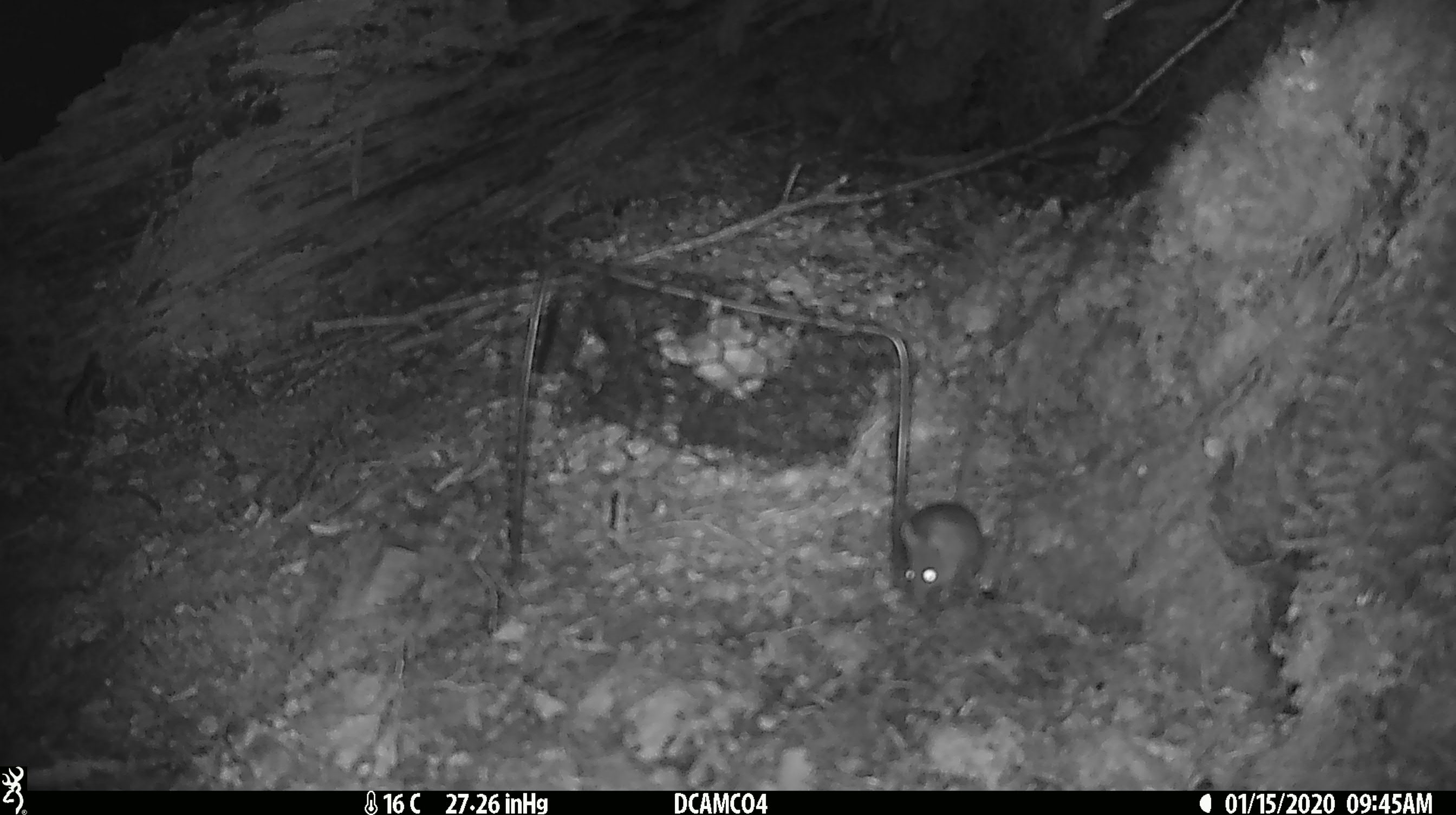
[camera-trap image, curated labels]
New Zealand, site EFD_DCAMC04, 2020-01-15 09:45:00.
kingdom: Animalia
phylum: Chordata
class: Mammalia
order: Rodentia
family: Muridae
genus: Mus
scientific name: Mus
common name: mouse